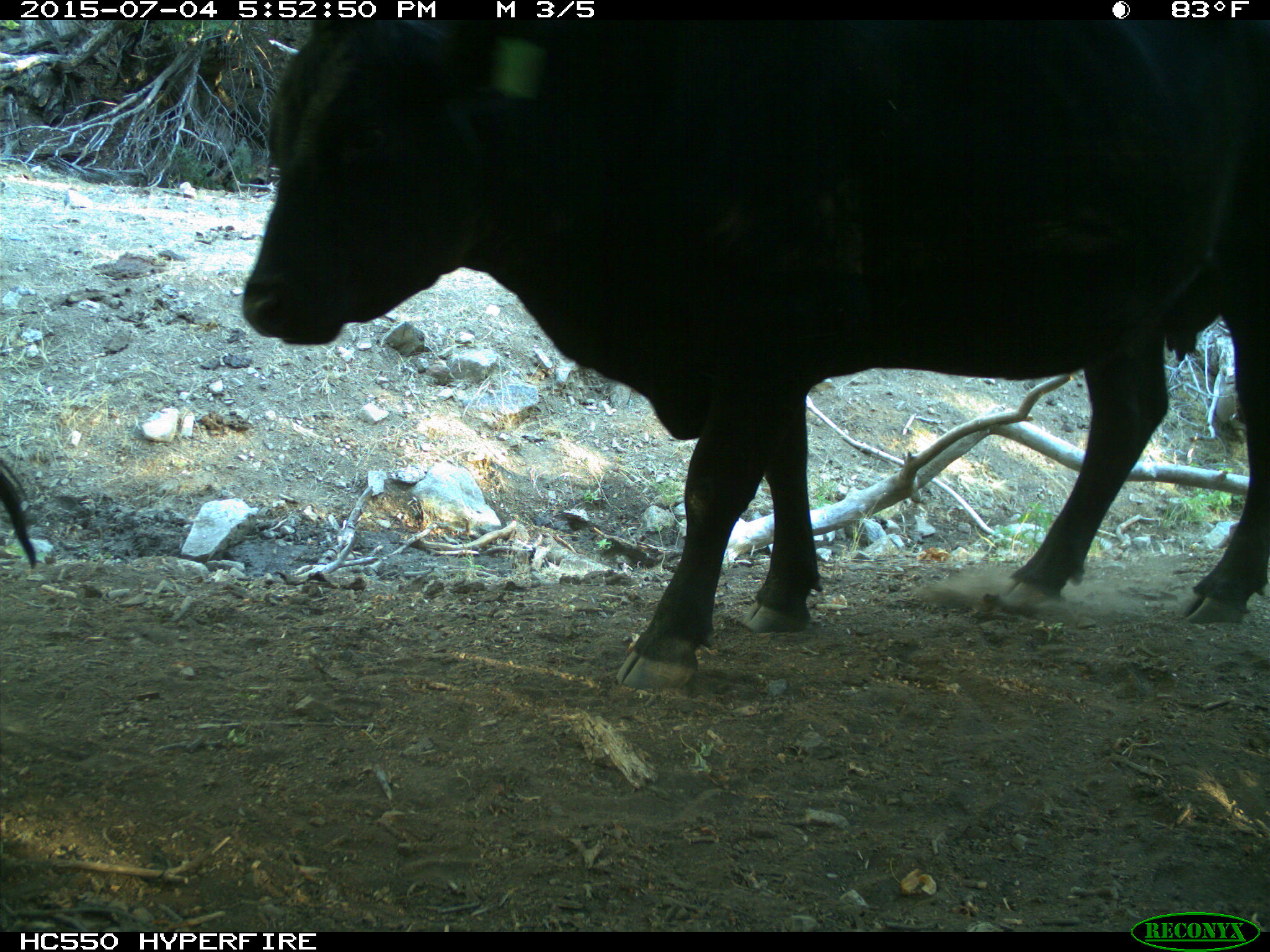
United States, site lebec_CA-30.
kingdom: Animalia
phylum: Chordata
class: Mammalia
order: Artiodactyla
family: Bovidae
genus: Bos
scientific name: Bos taurus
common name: domestic cow